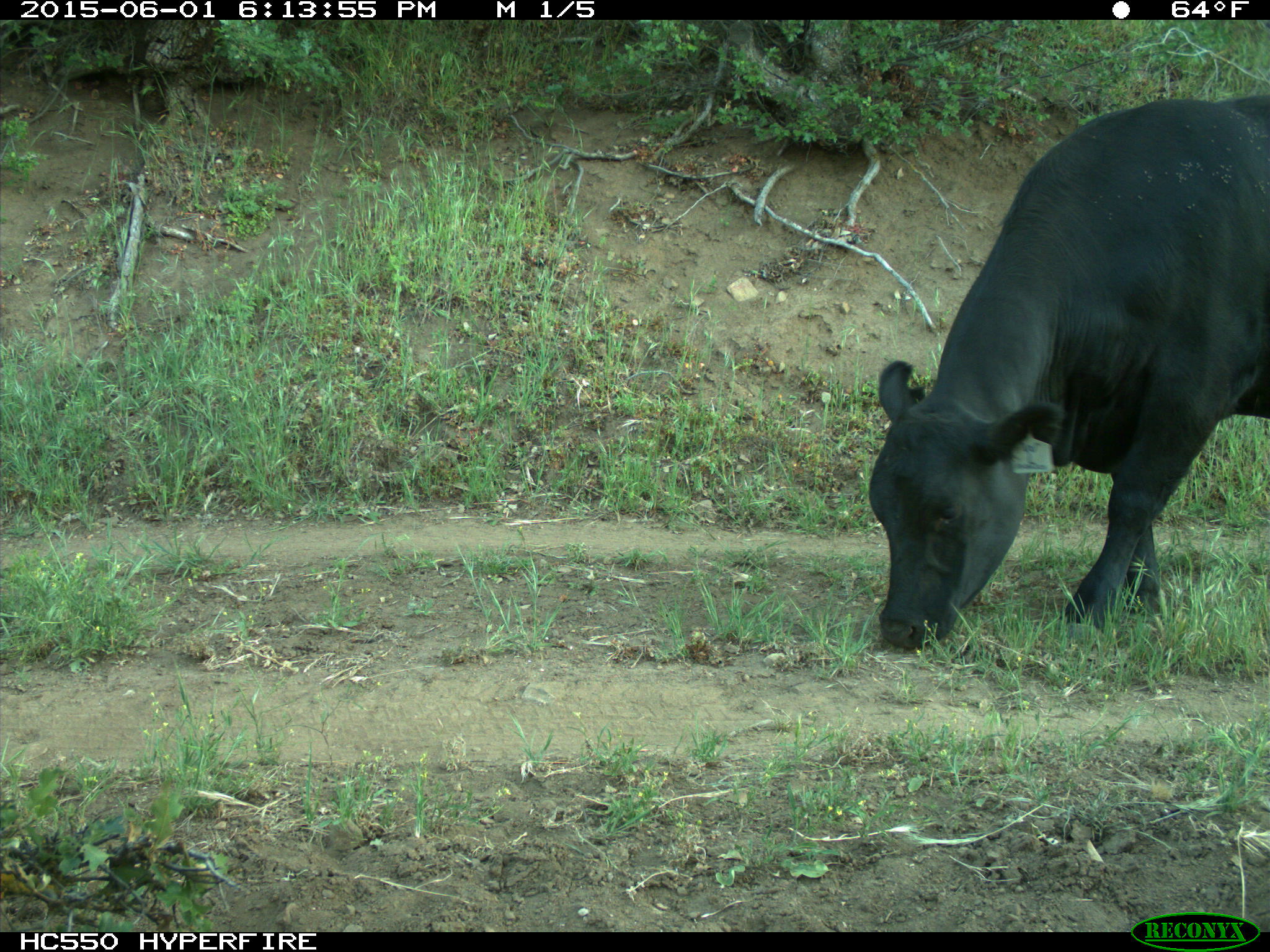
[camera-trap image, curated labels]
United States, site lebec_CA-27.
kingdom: Animalia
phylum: Chordata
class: Mammalia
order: Artiodactyla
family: Bovidae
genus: Bos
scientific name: Bos taurus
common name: domestic cow